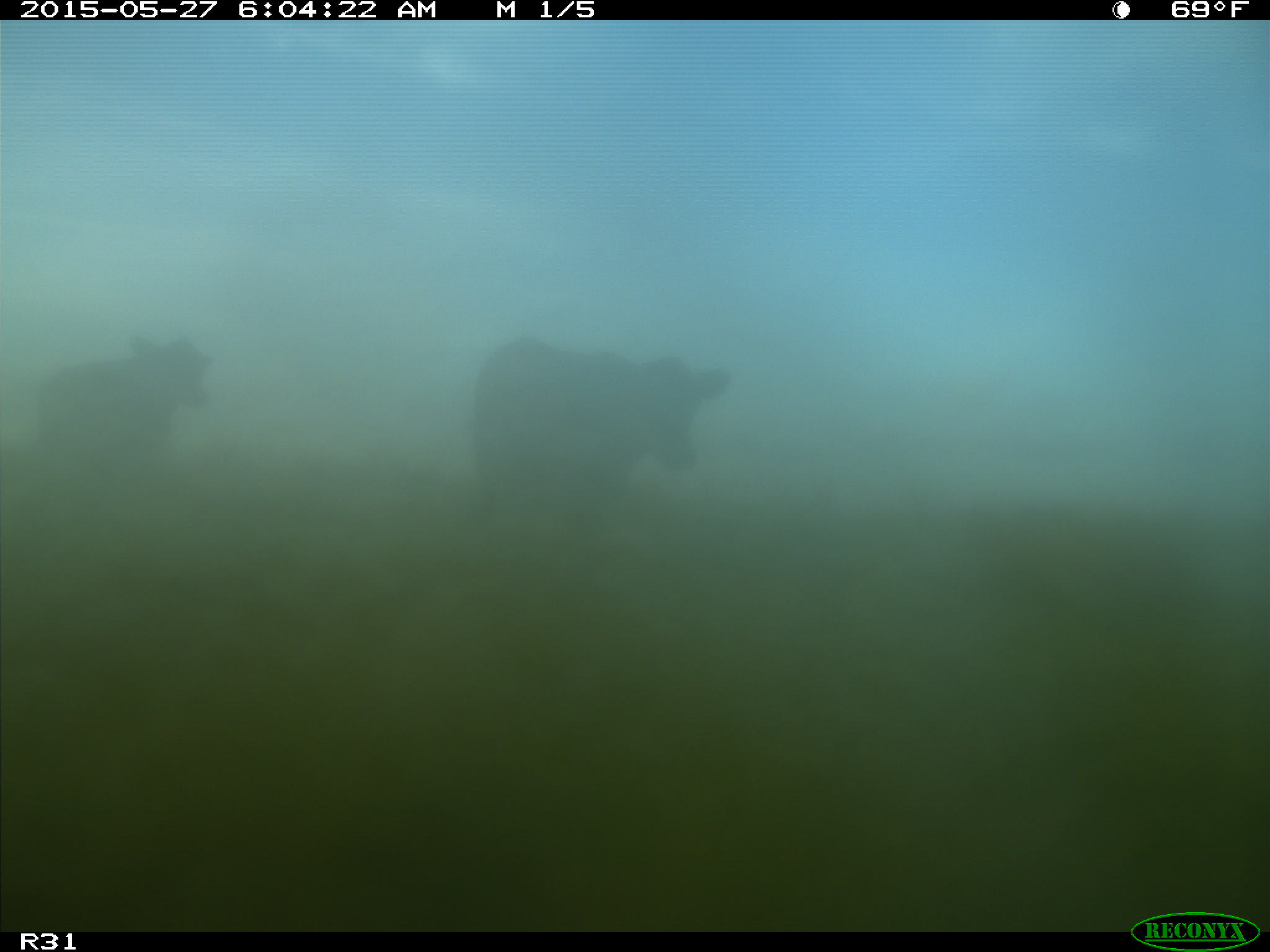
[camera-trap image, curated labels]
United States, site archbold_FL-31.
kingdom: Animalia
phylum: Chordata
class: Mammalia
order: Artiodactyla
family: Bovidae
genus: Bos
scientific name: Bos taurus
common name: domestic cow